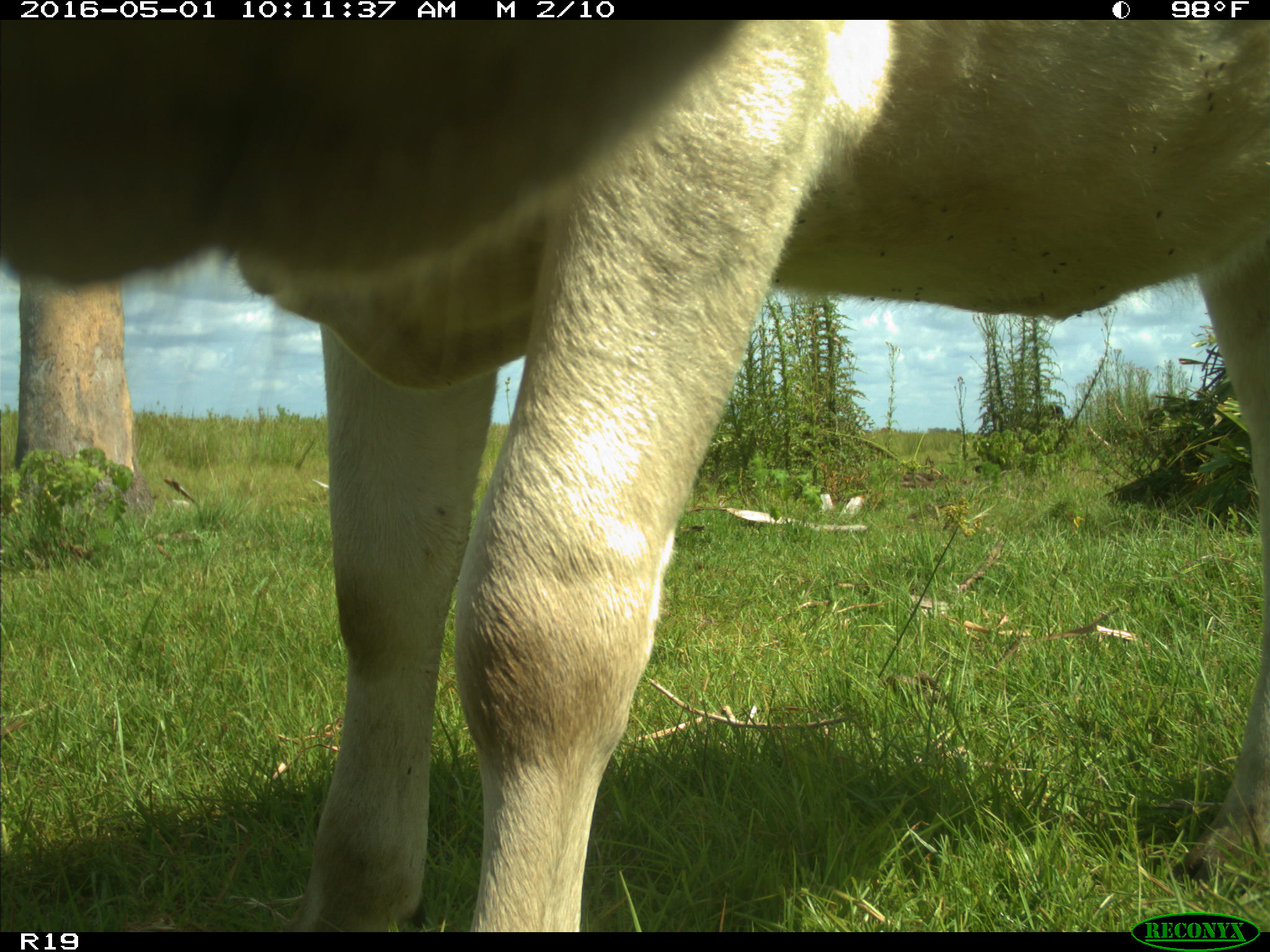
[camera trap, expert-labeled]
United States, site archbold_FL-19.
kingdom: Animalia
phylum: Chordata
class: Mammalia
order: Artiodactyla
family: Bovidae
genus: Bos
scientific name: Bos taurus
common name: domestic cow